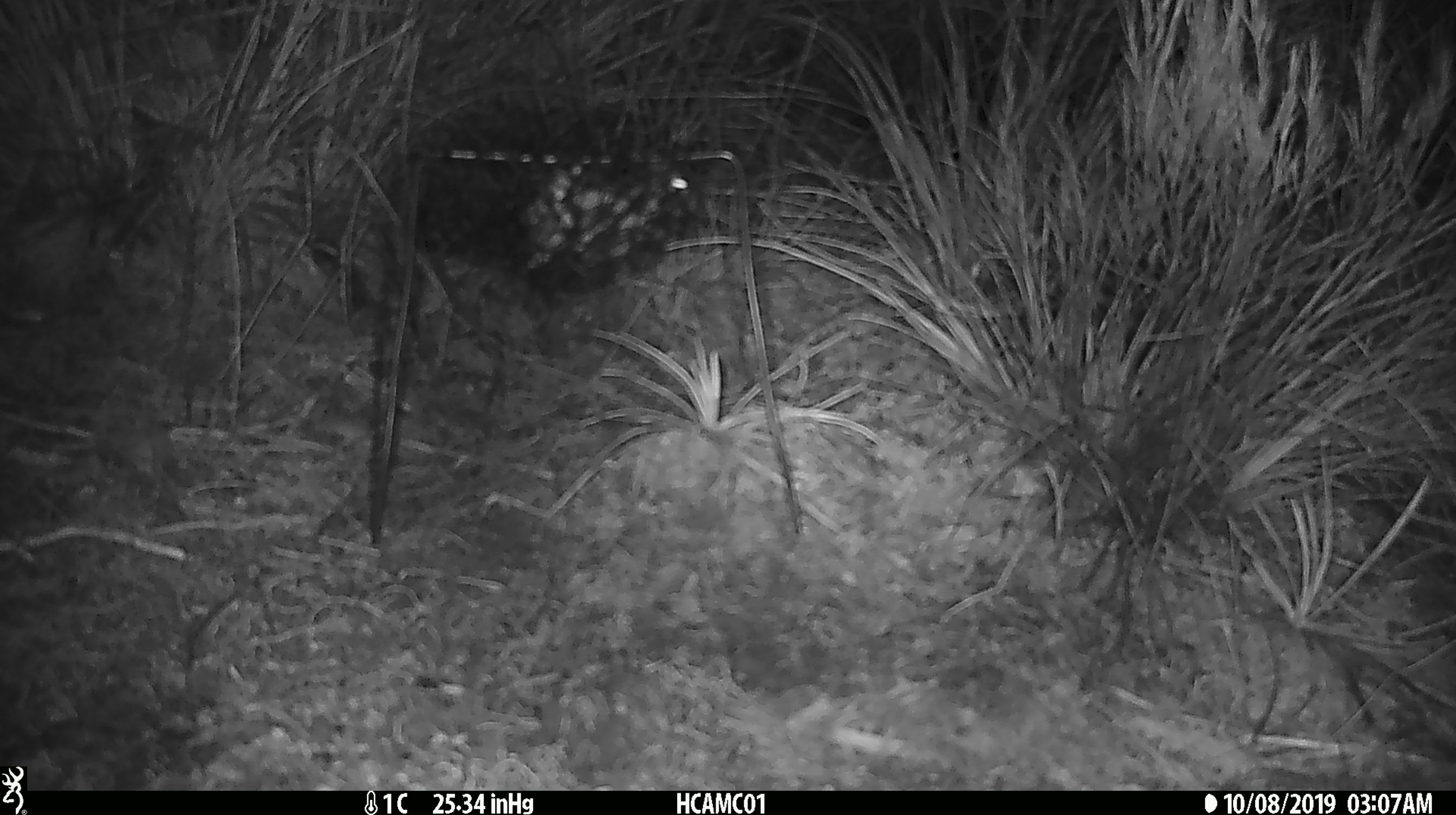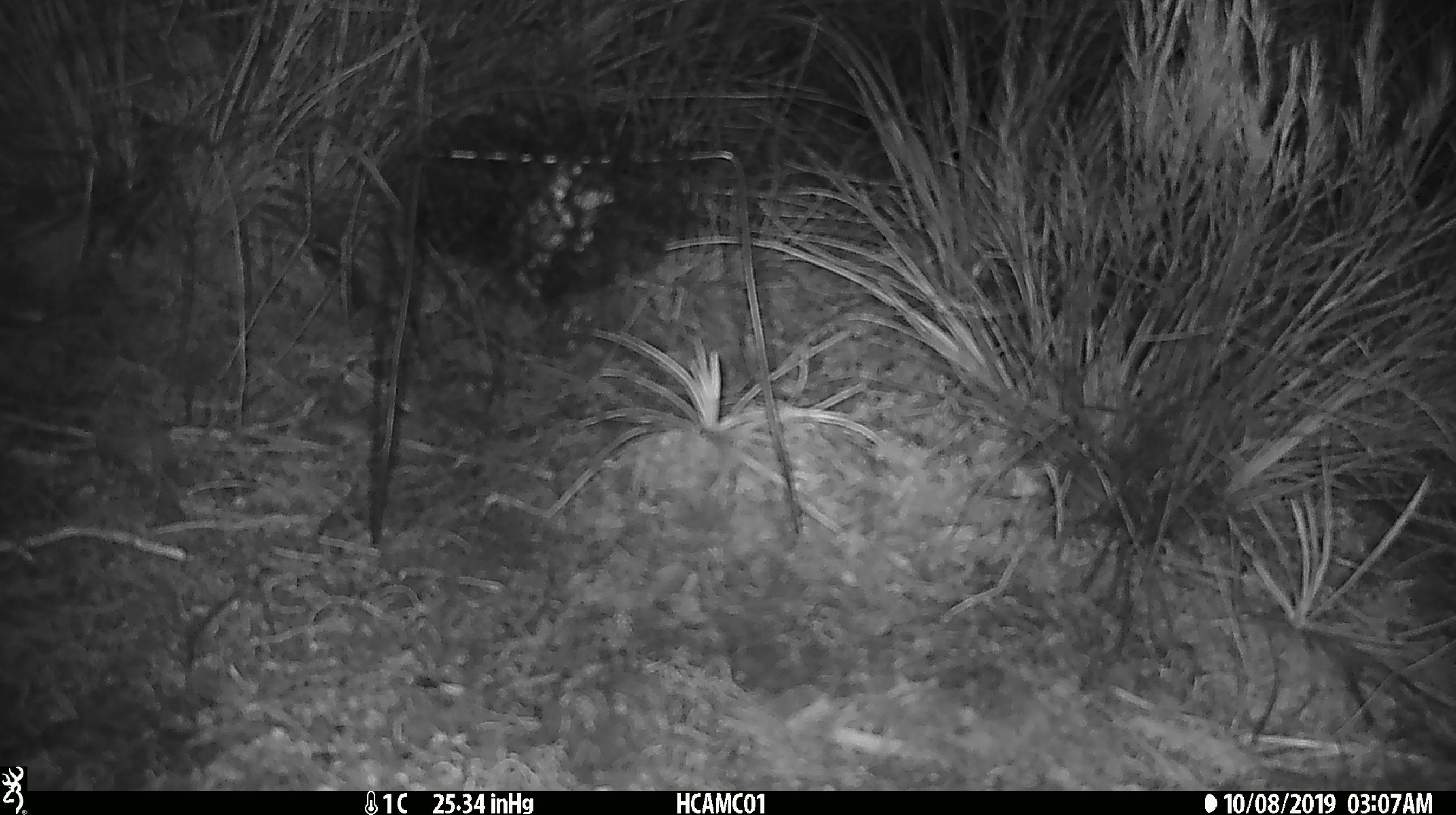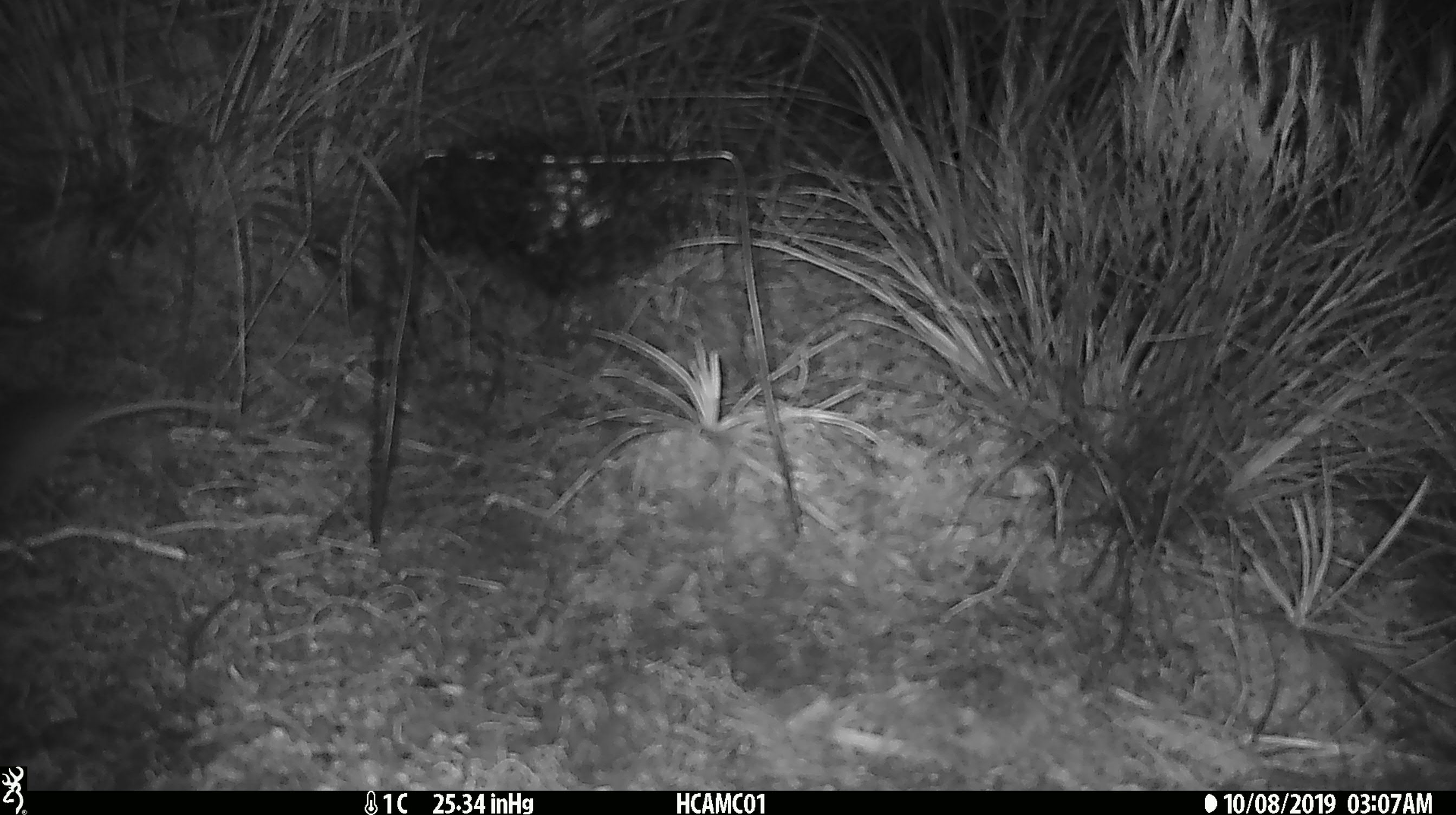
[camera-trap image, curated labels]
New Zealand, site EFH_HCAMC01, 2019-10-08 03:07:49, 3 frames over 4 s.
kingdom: Animalia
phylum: Chordata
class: Mammalia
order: Rodentia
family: Muridae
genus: Mus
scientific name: Mus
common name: mouse